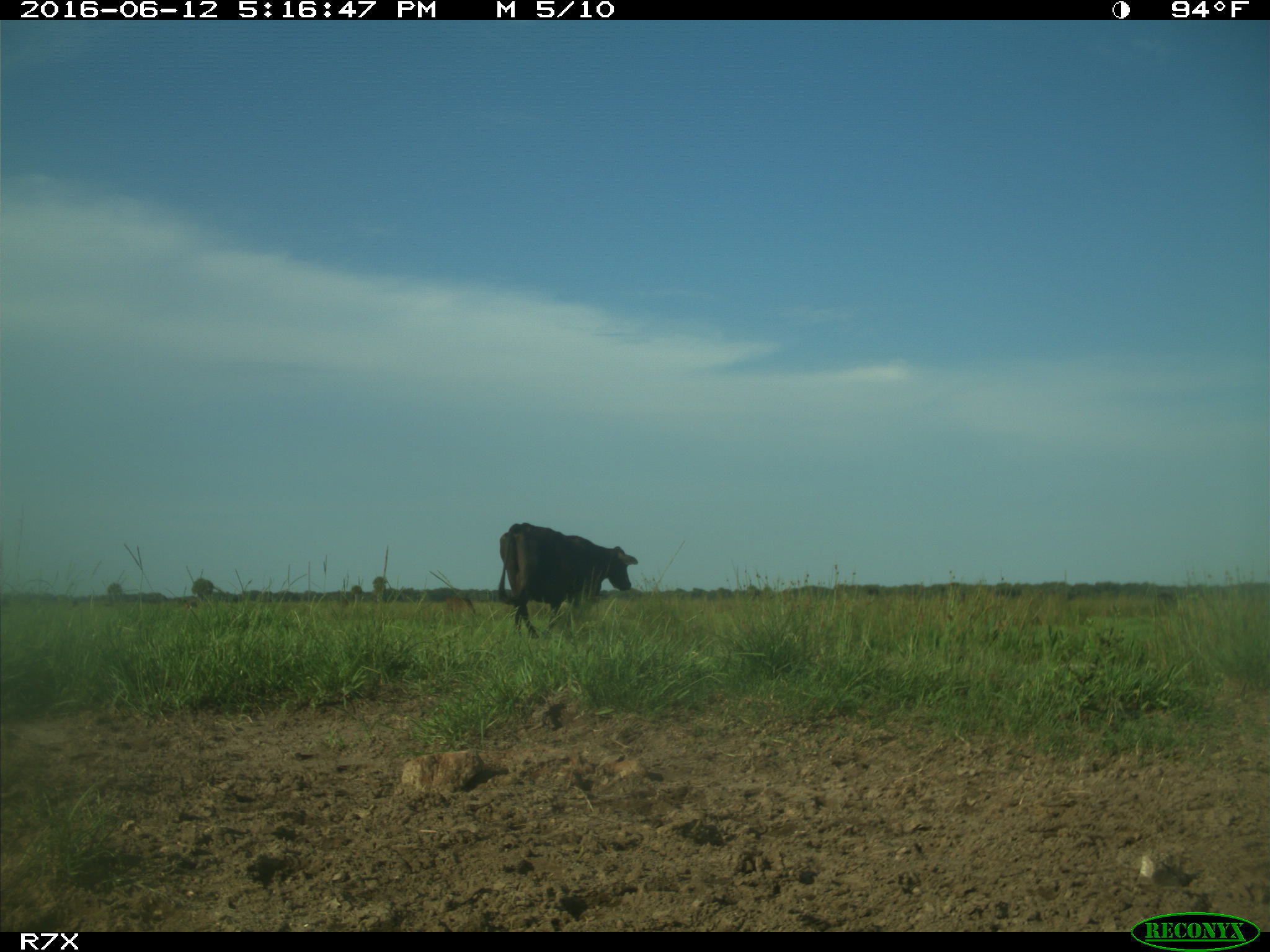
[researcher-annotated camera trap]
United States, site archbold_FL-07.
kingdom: Animalia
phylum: Chordata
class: Mammalia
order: Artiodactyla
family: Bovidae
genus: Bos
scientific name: Bos taurus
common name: domestic cow